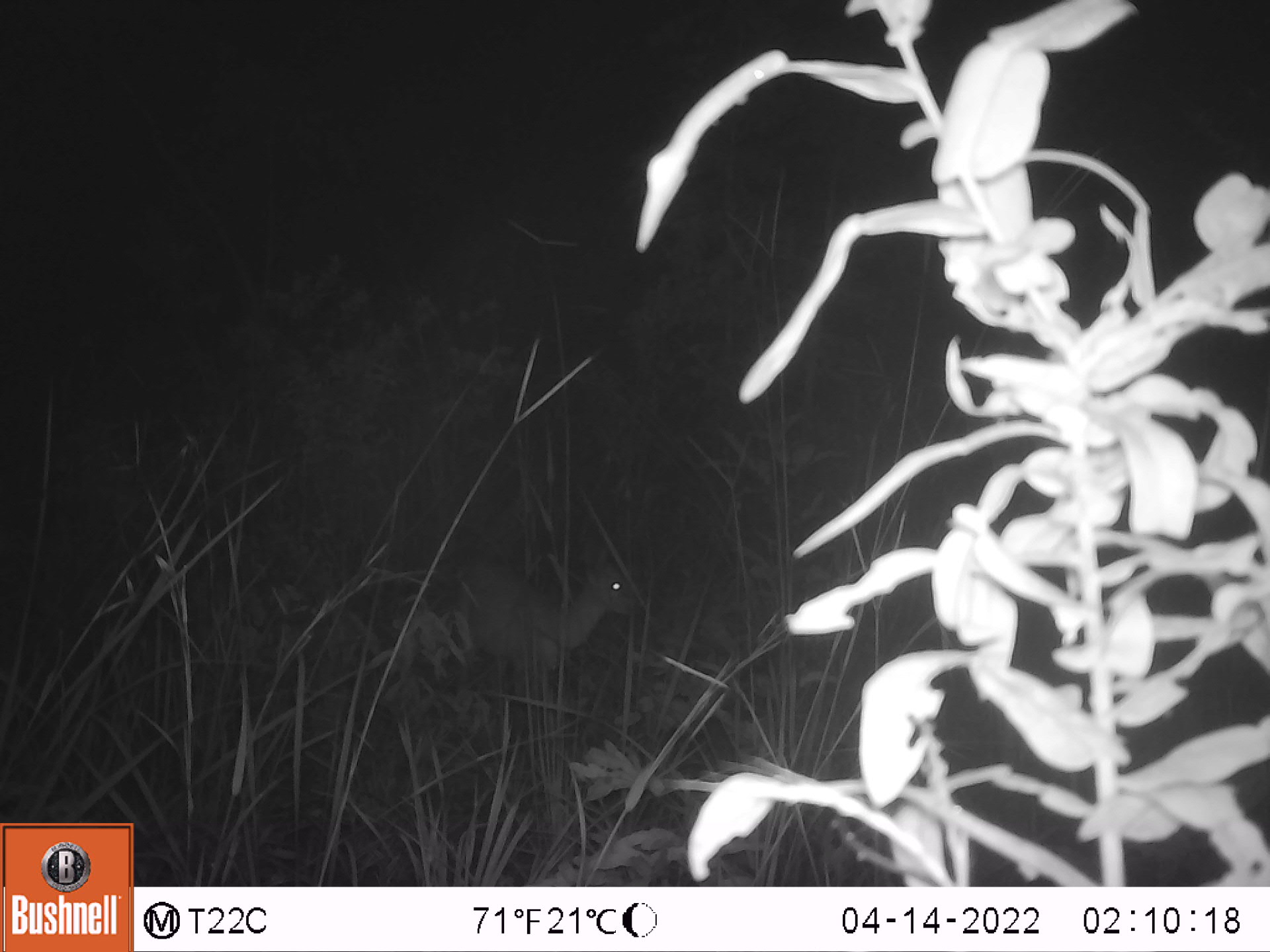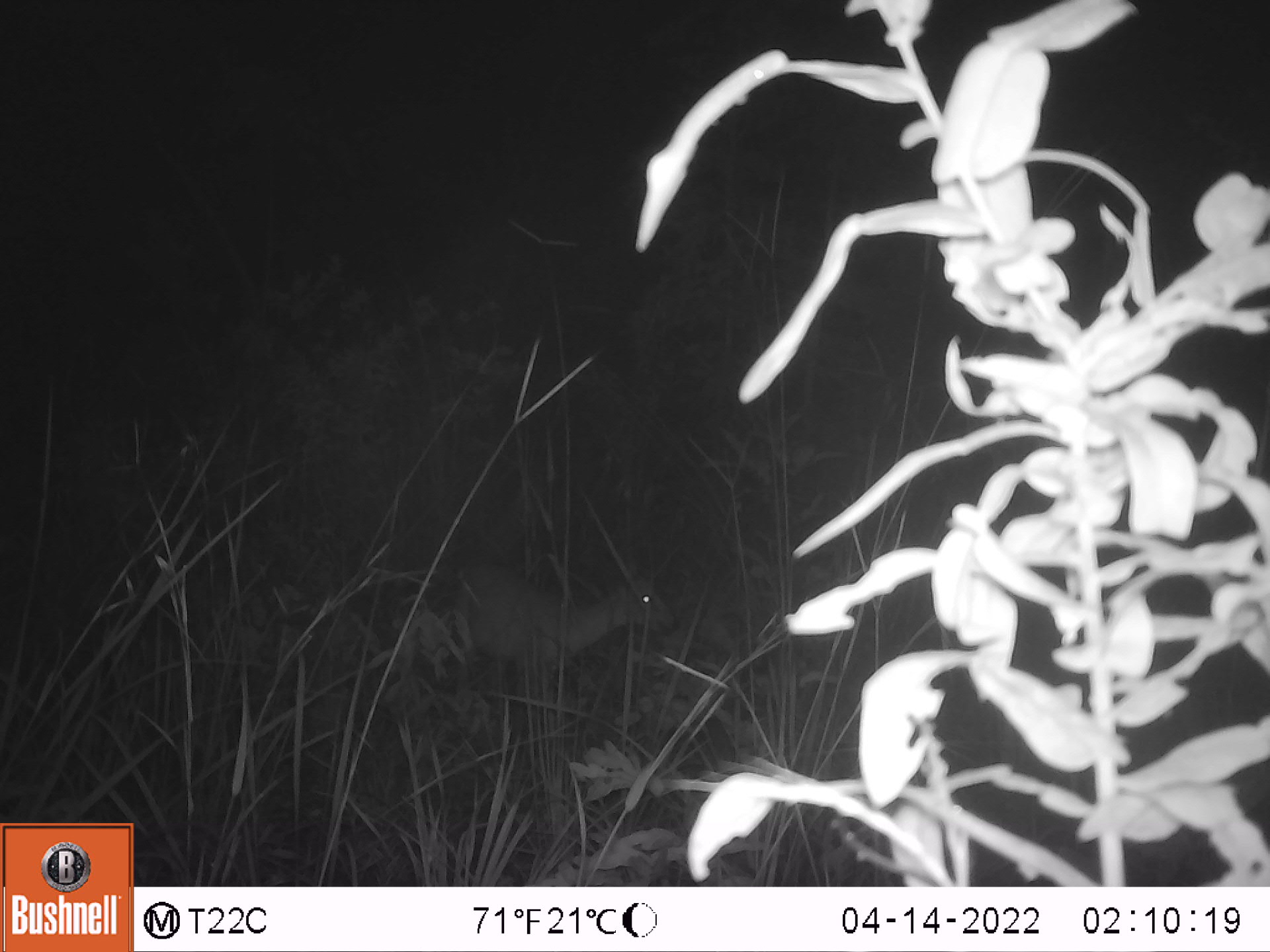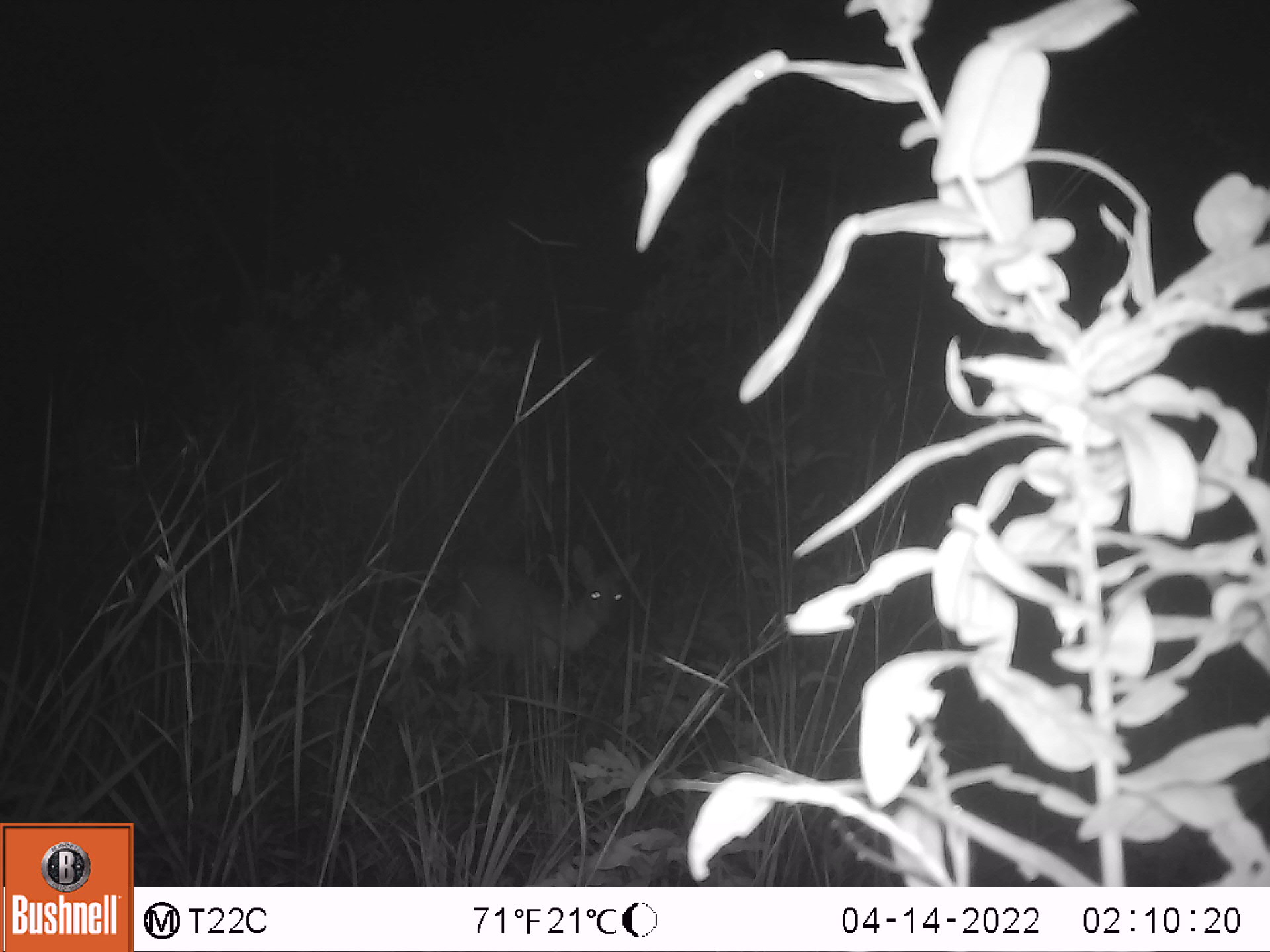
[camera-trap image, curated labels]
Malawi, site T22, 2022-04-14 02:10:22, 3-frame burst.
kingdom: Animalia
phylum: Chordata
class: Mammalia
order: Artiodactyla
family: Bovidae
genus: Sylvicapra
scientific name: Sylvicapra grimmia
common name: common duiker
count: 1